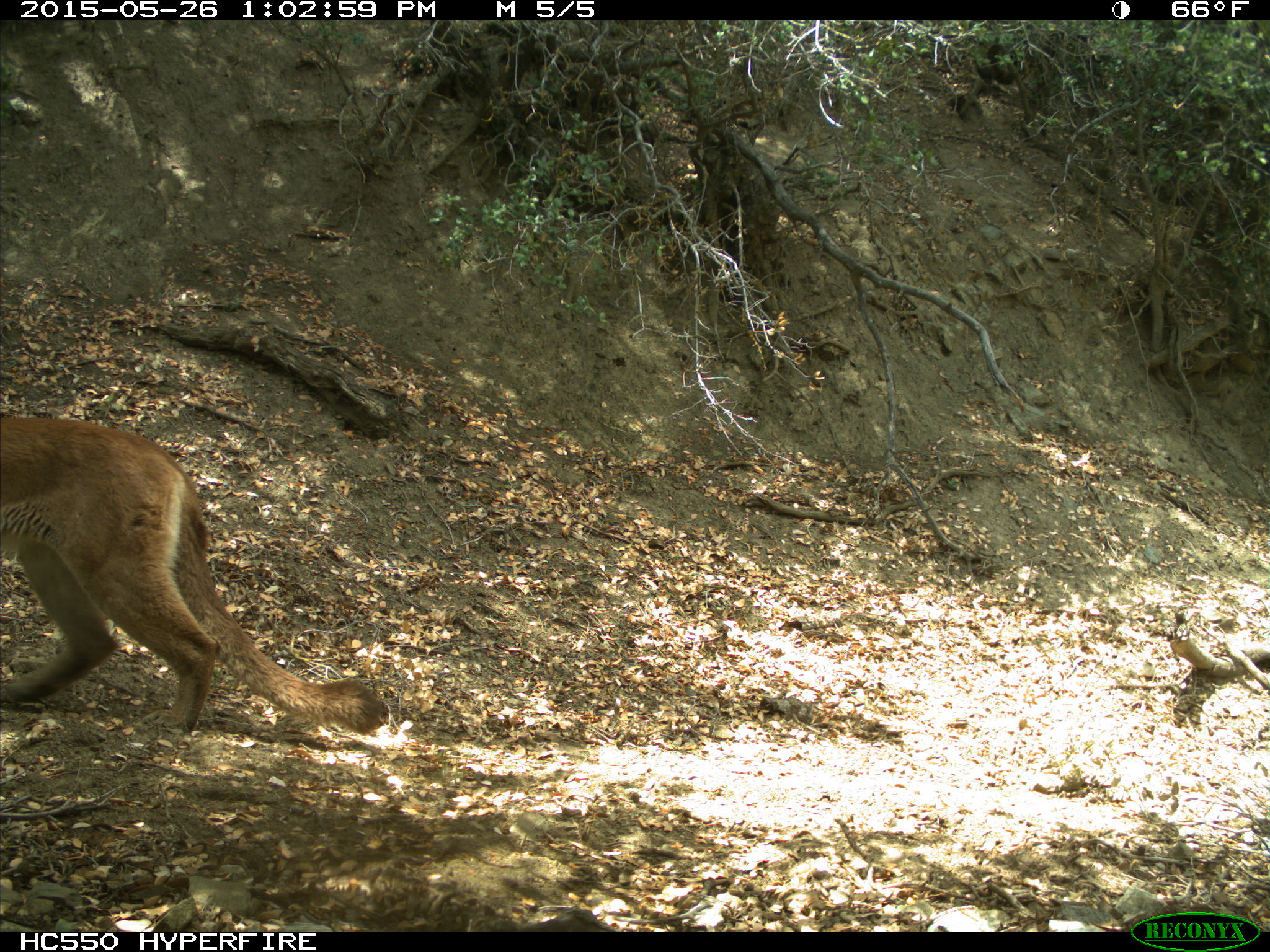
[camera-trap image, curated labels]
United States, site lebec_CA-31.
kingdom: Animalia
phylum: Chordata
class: Mammalia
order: Carnivora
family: Felidae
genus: Puma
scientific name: Puma concolor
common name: mountain lion